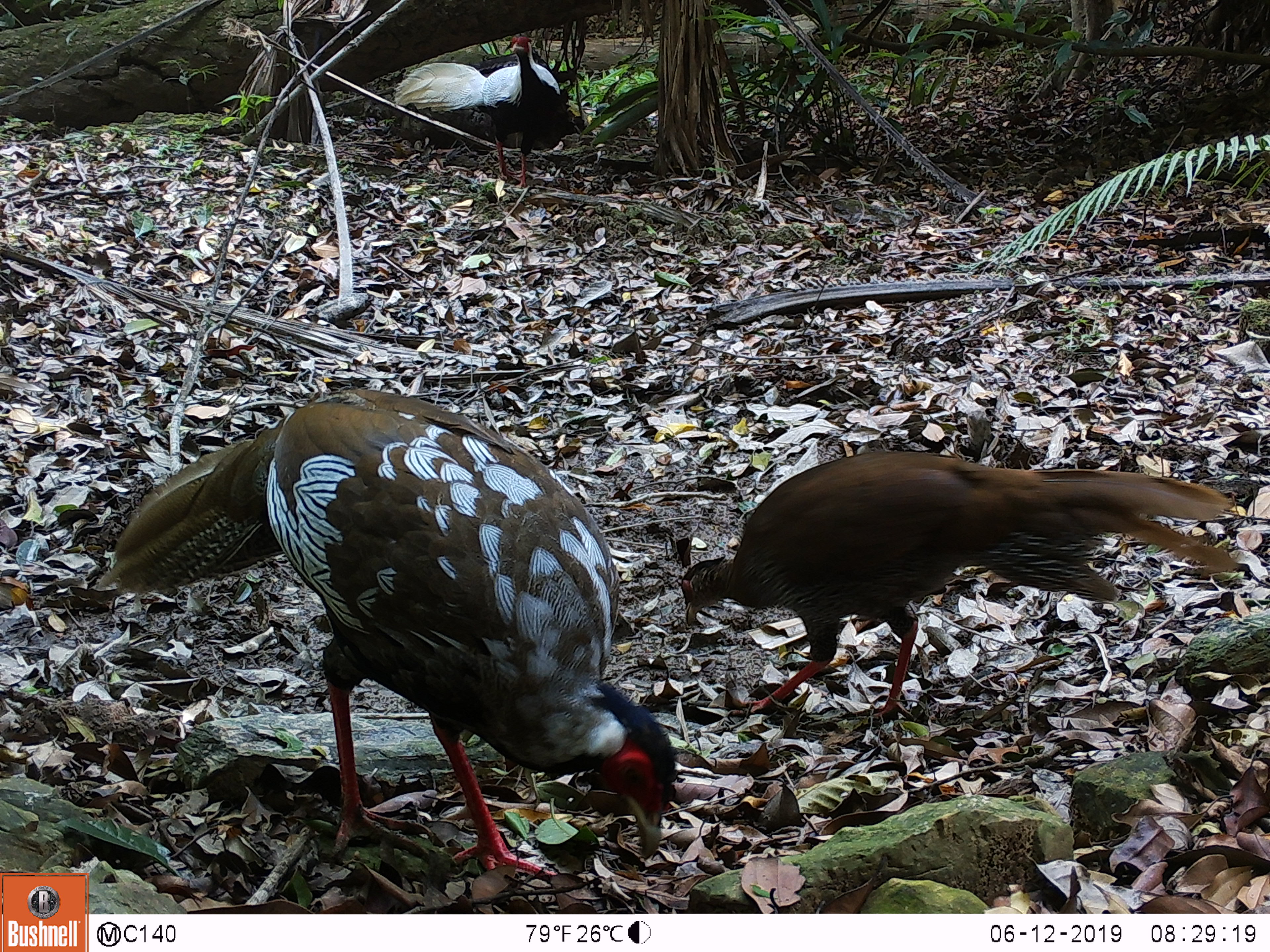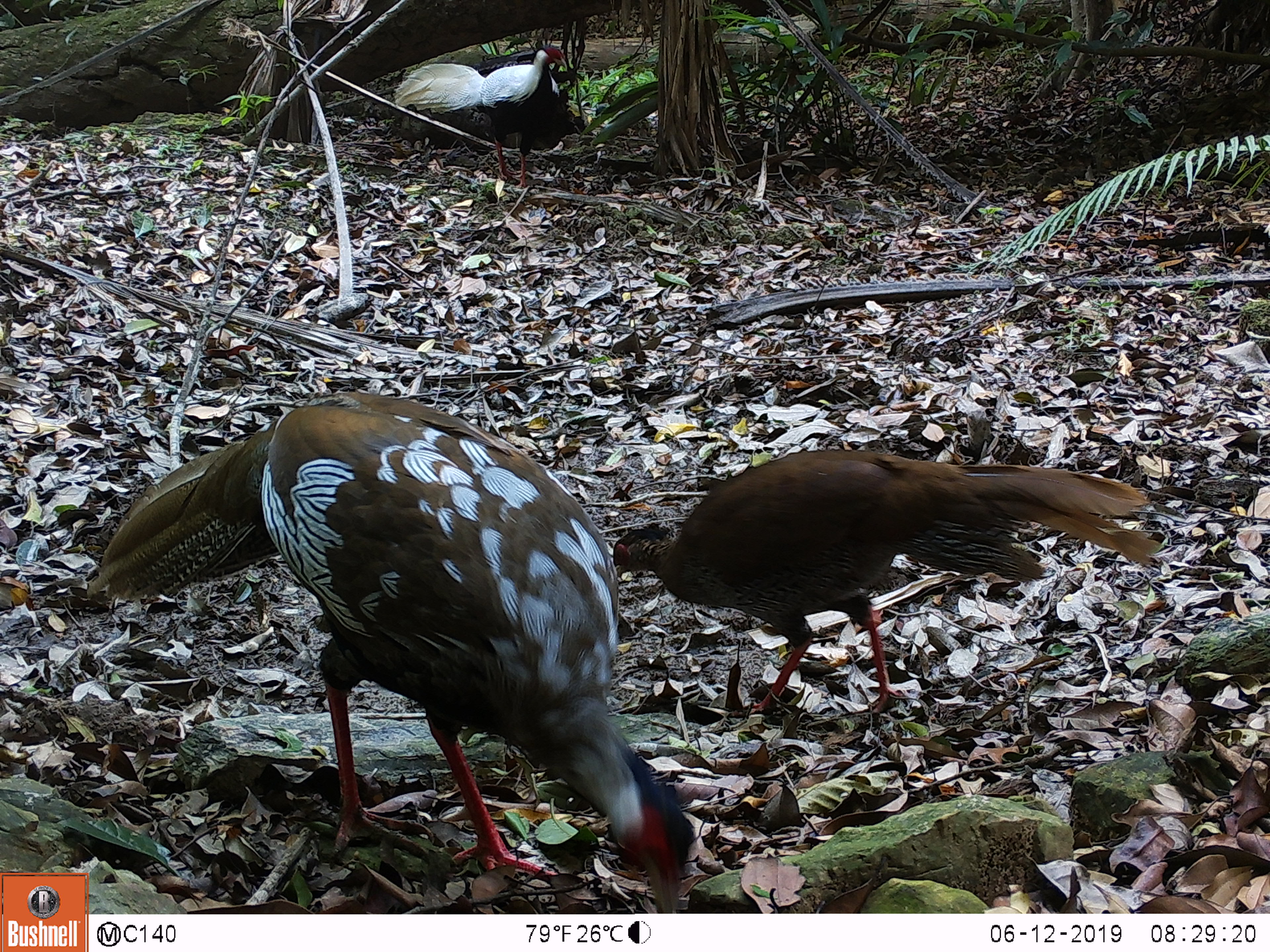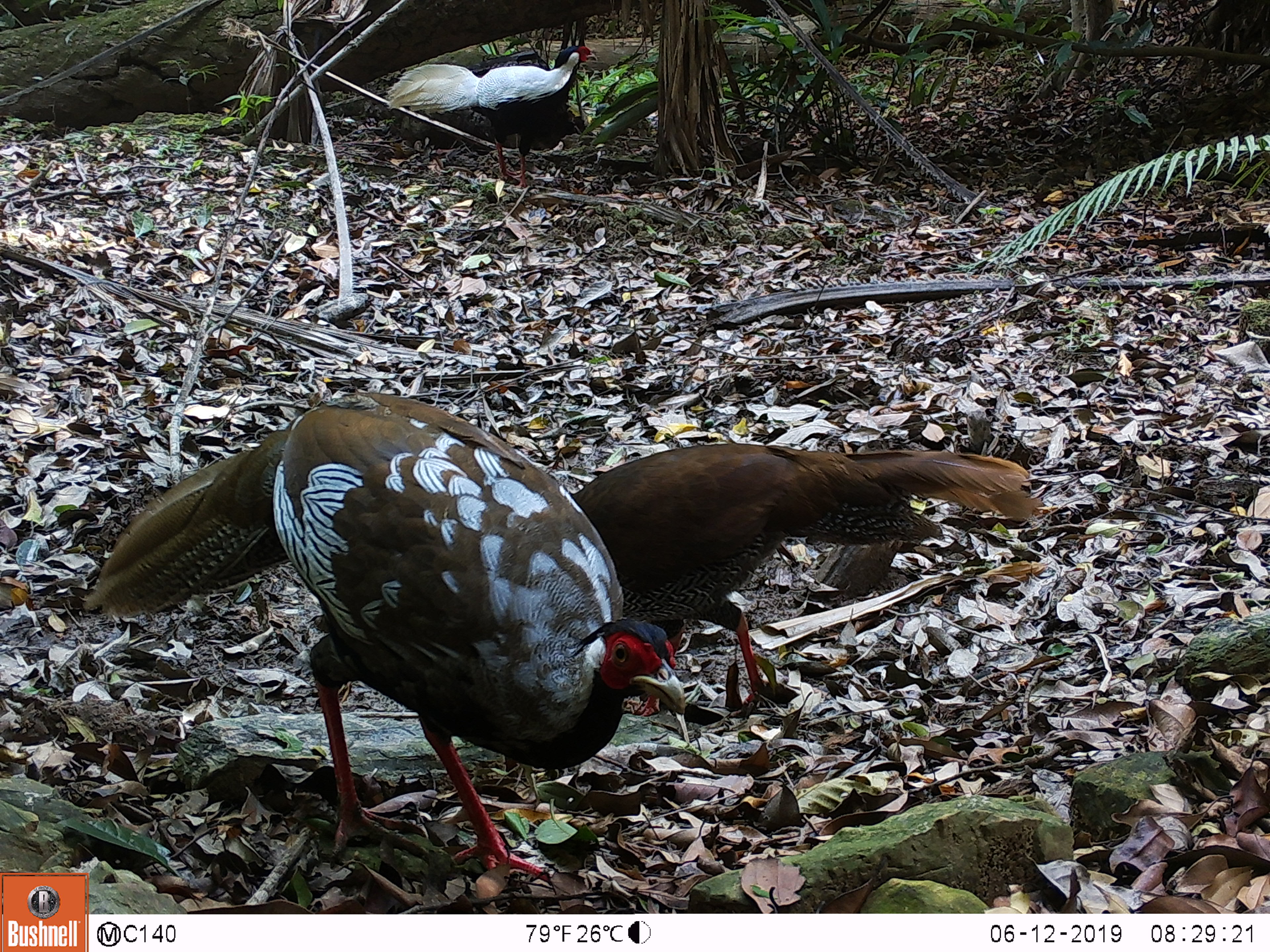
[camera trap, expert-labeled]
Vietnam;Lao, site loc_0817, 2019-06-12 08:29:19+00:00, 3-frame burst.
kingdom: Animalia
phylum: Chordata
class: Aves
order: Galliformes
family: Phasianidae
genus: Lophura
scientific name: Lophura nycthemera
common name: silver pheasant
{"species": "silver pheasant (Lophura nycthemera)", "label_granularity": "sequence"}